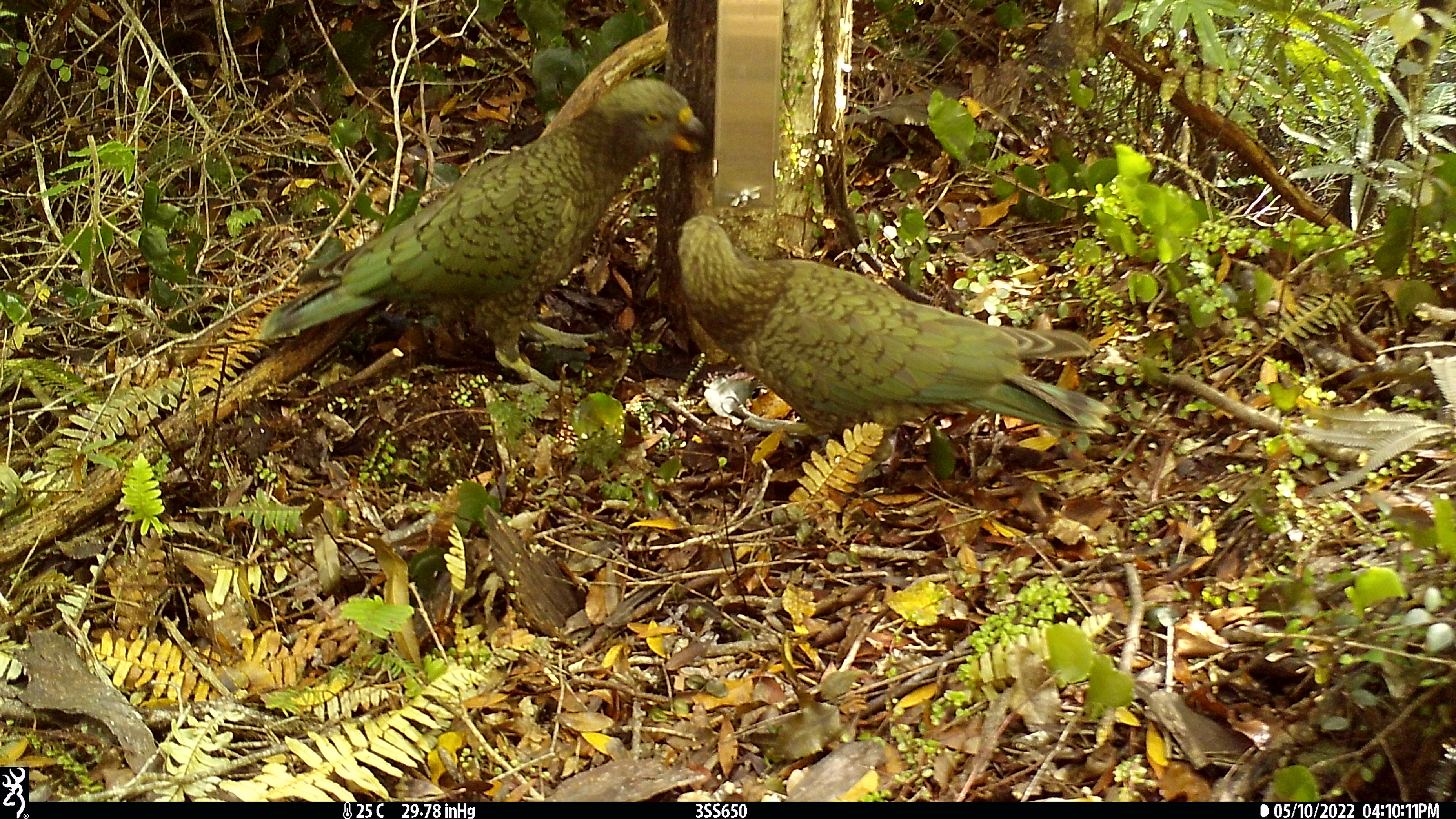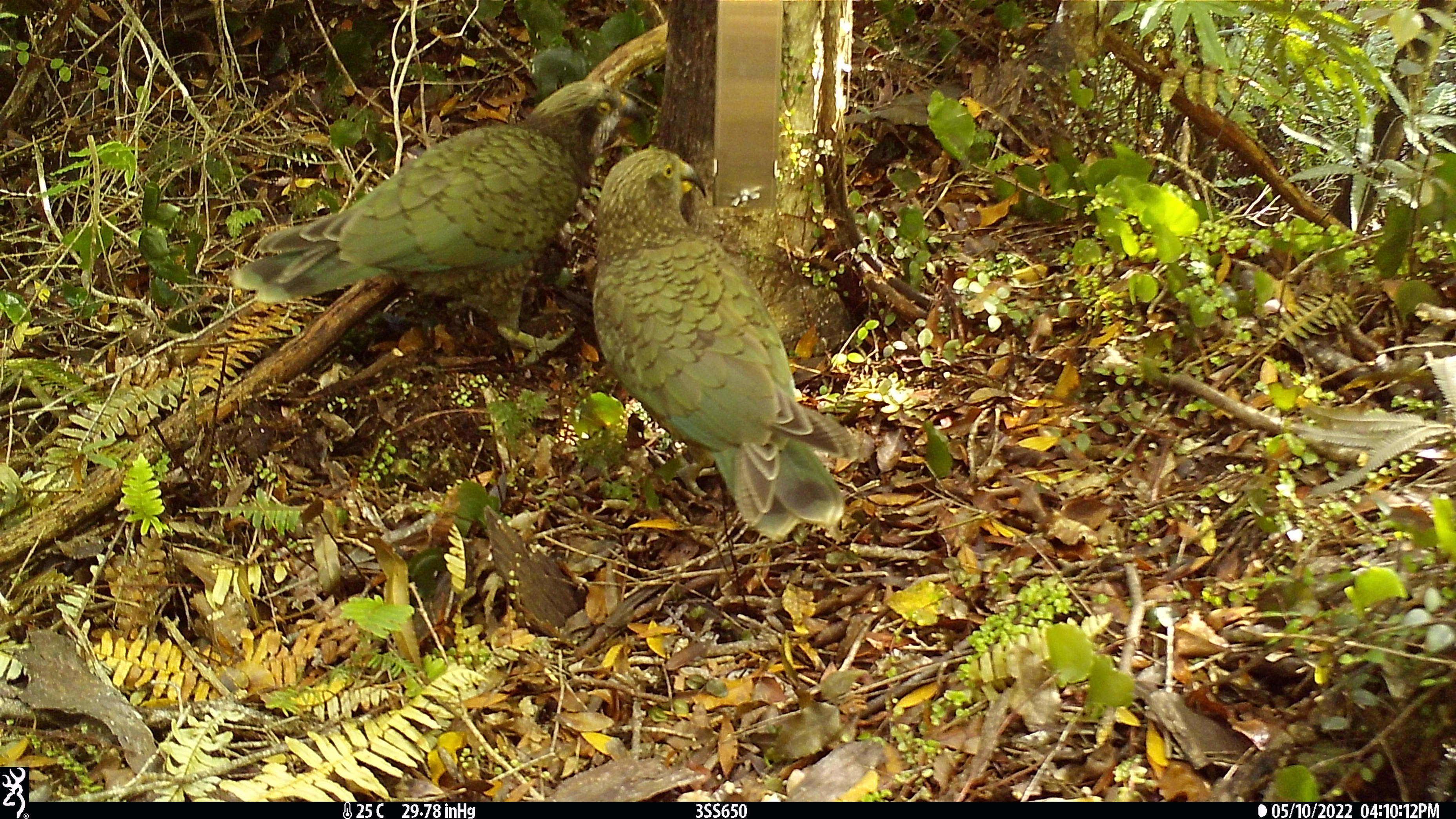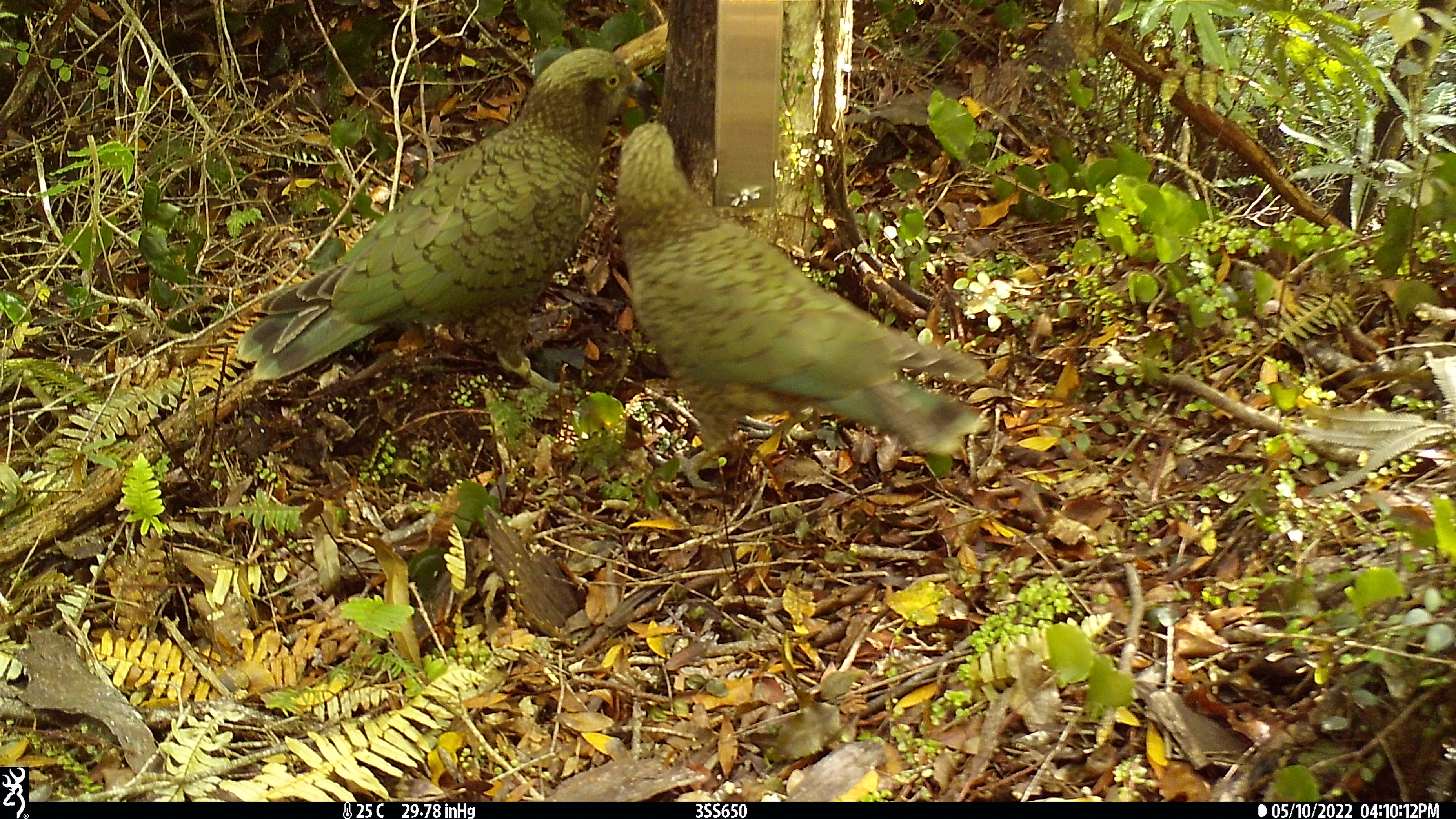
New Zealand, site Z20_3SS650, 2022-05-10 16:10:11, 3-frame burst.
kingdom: Animalia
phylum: Chordata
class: Aves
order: Psittaciformes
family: Strigopidae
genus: Nestor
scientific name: Nestor notabilis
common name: kea